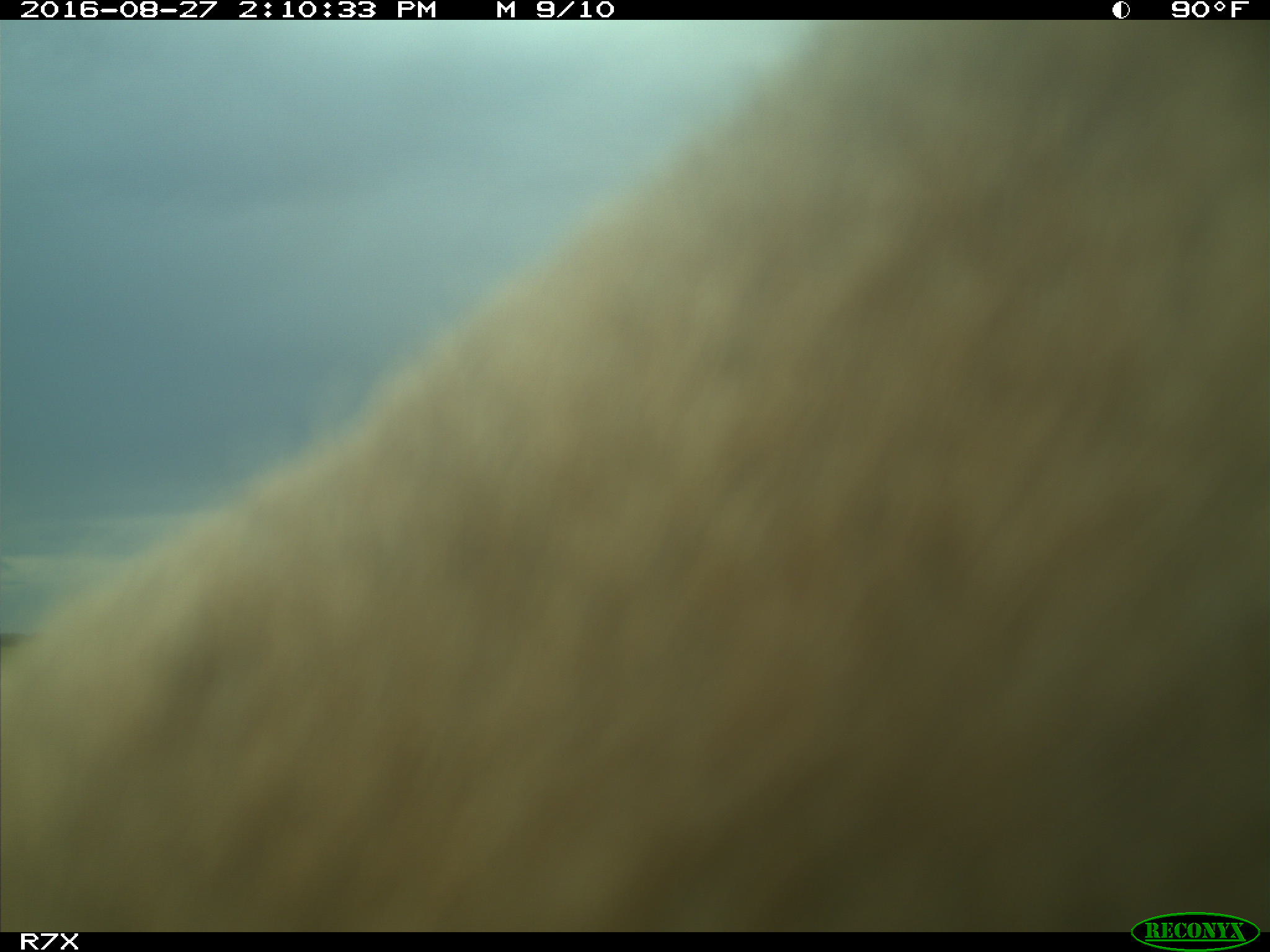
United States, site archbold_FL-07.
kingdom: Animalia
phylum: Chordata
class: Mammalia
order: Artiodactyla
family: Bovidae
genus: Bos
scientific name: Bos taurus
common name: domestic cow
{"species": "Bos taurus (domestic cow)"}